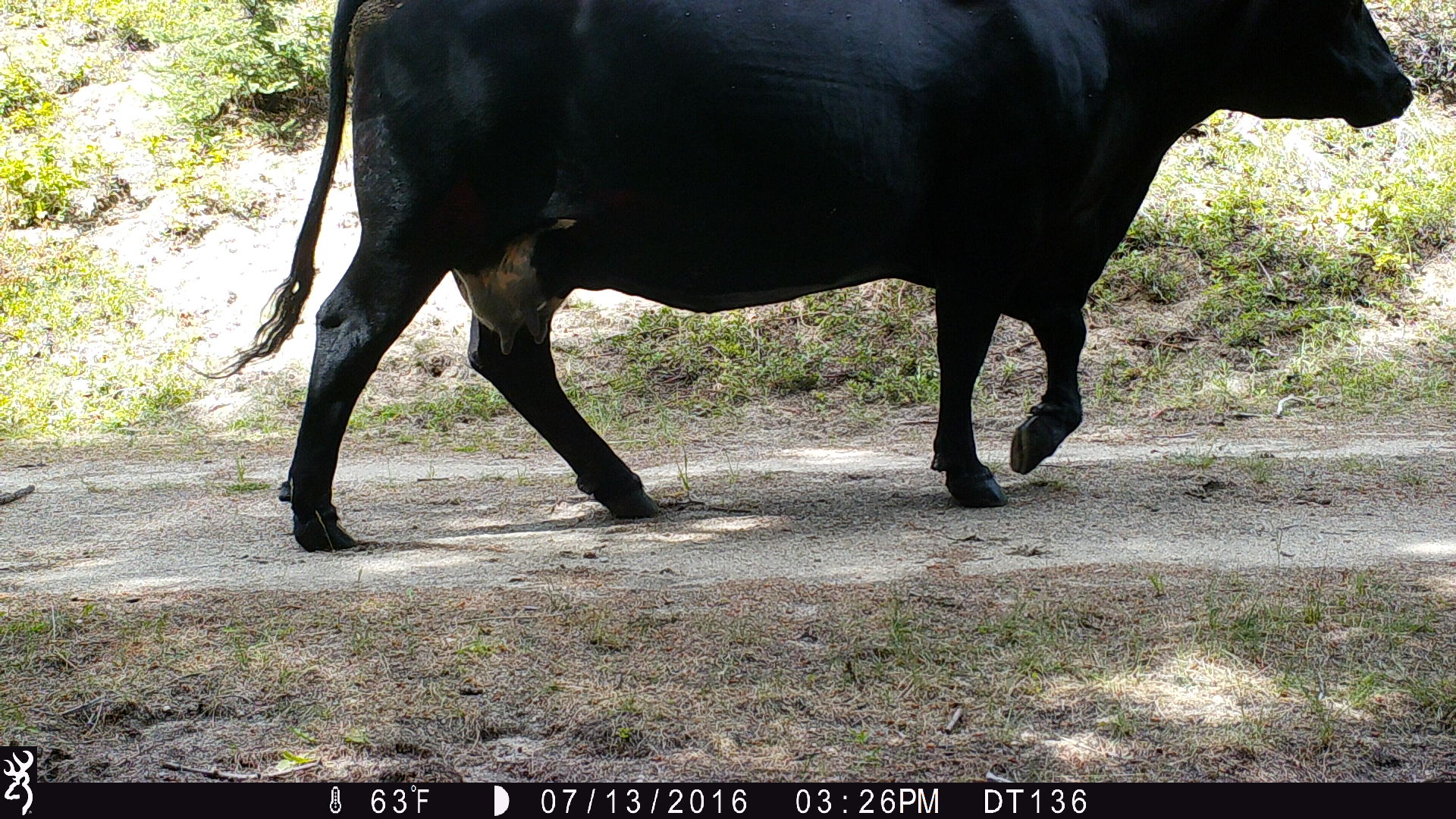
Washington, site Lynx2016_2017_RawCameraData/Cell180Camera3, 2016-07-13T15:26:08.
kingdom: Animalia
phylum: Chordata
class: Mammalia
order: Artiodactyla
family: Bovidae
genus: Bos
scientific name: Bos taurus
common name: domestic cattle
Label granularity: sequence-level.